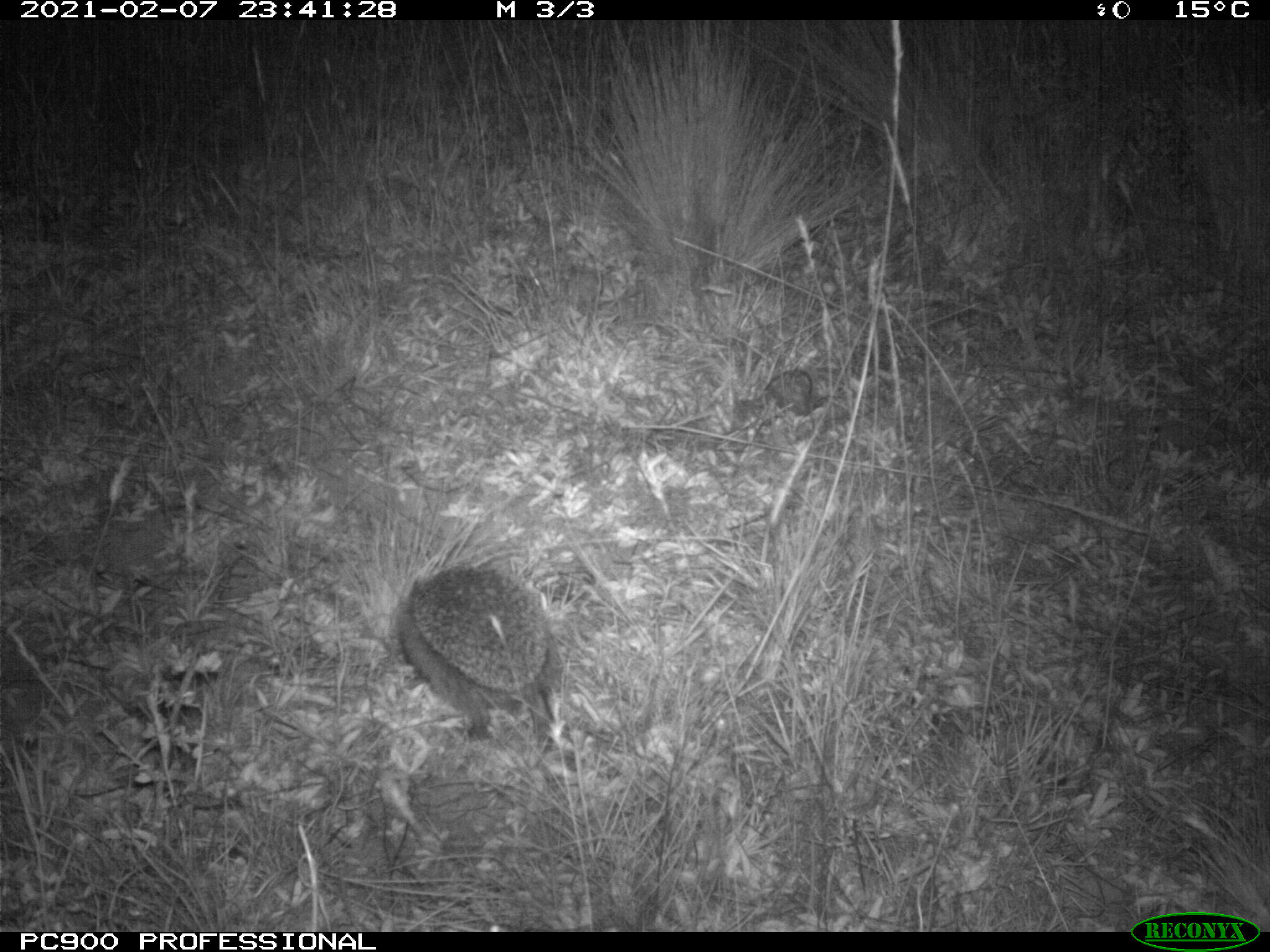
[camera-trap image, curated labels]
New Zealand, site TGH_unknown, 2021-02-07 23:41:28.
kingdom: Animalia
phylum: Chordata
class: Mammalia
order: Eulipotyphla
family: Erinaceidae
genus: Erinaceus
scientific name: Erinaceus europaeus europaeus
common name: european hedgehog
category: hedgehog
Hedgehog (european hedgehog) (Erinaceus europaeus europaeus).